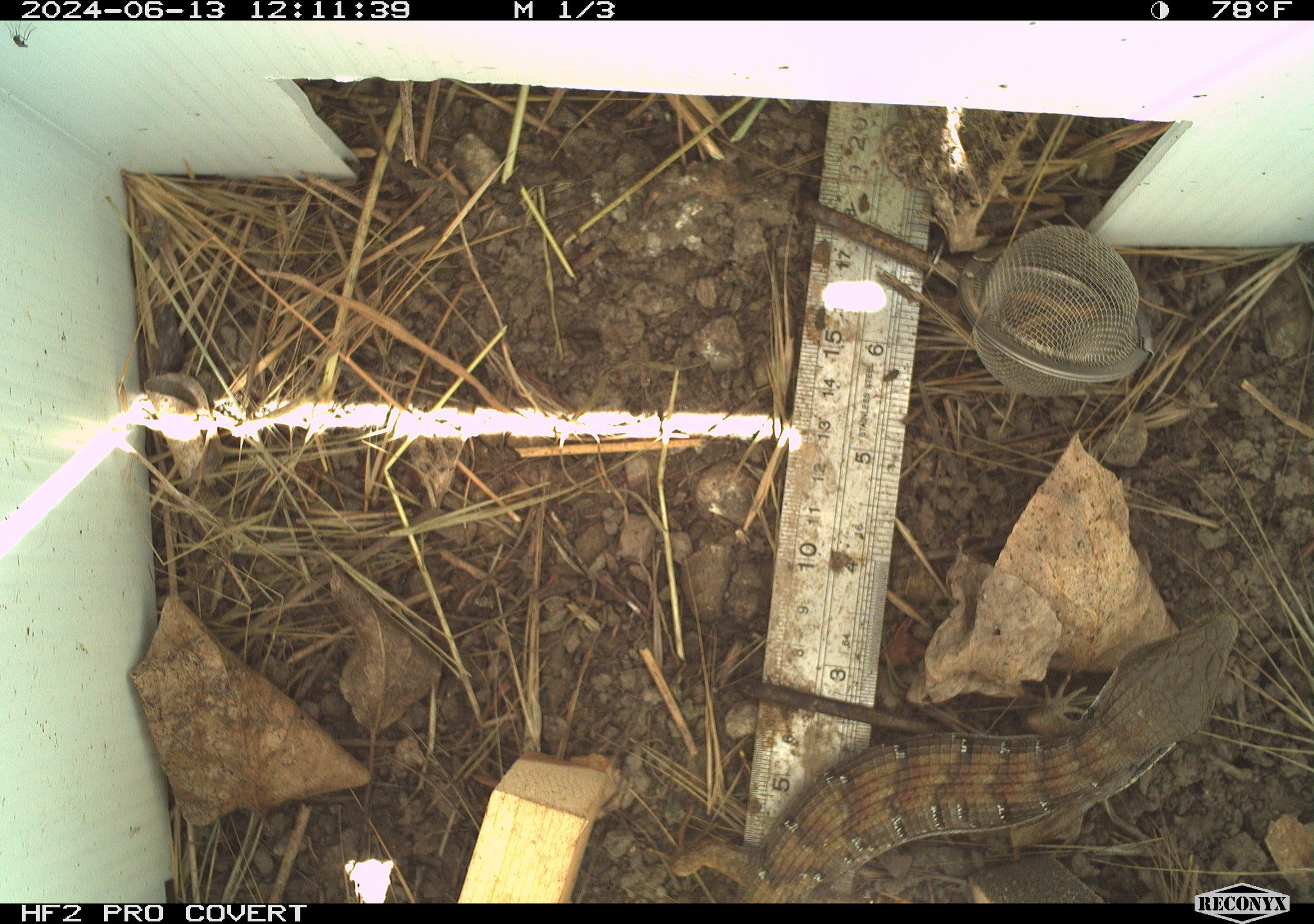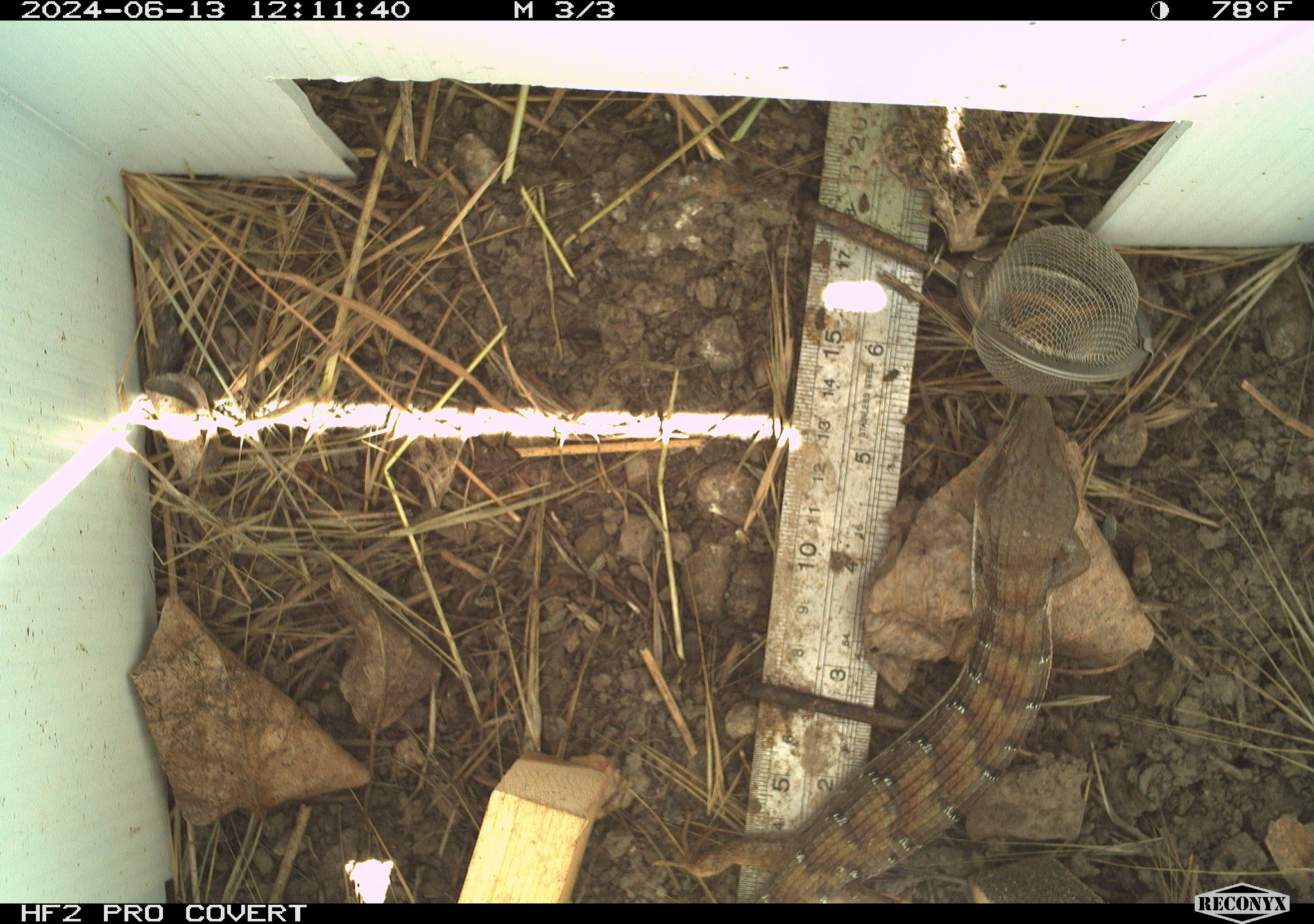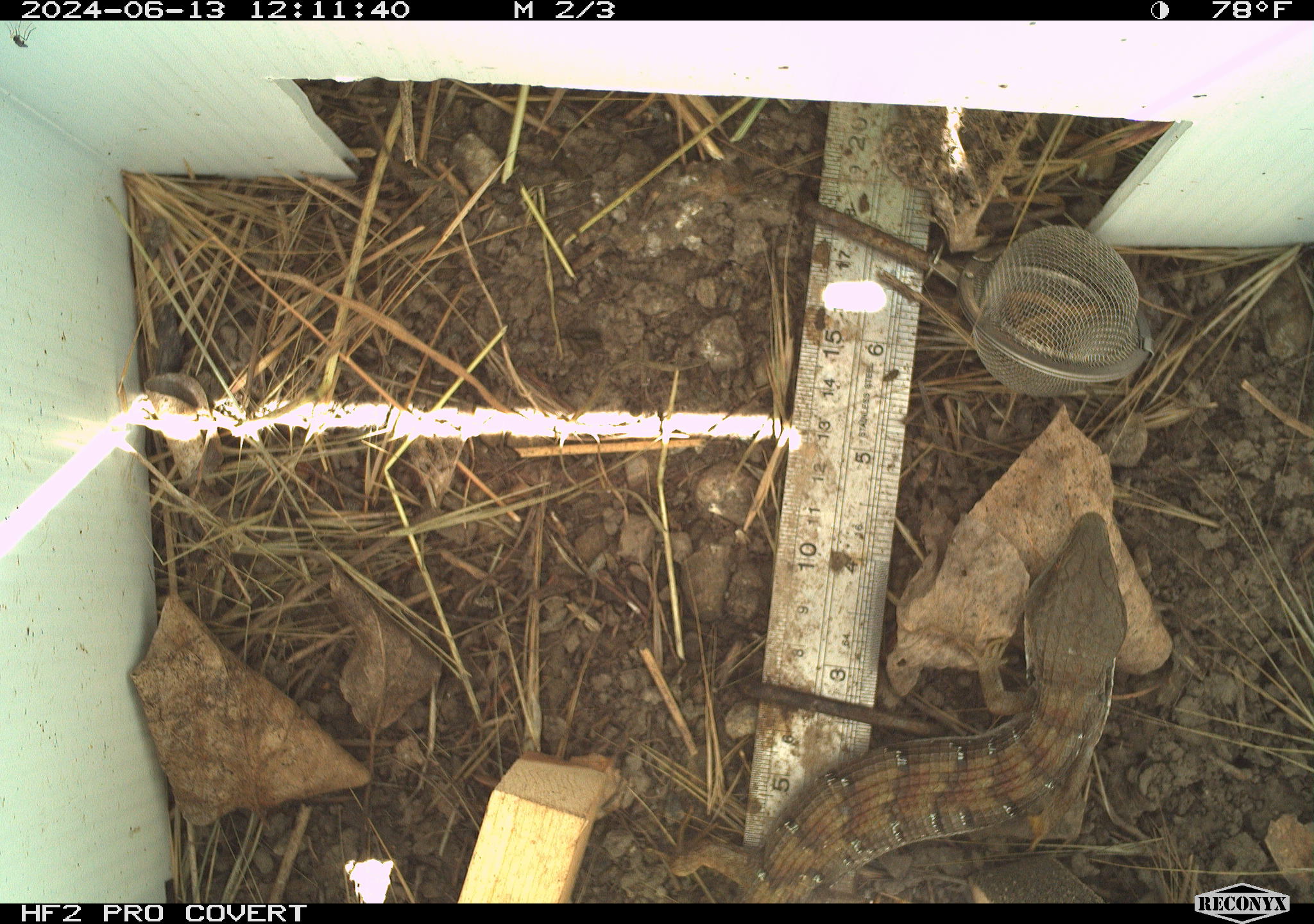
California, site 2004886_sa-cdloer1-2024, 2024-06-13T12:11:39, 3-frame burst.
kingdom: Animalia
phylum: Chordata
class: Reptilia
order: Squamata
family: Anguidae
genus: Elgaria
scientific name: Elgaria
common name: alligator lizards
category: elgaria species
Elgaria species (alligator lizards) (Elgaria).